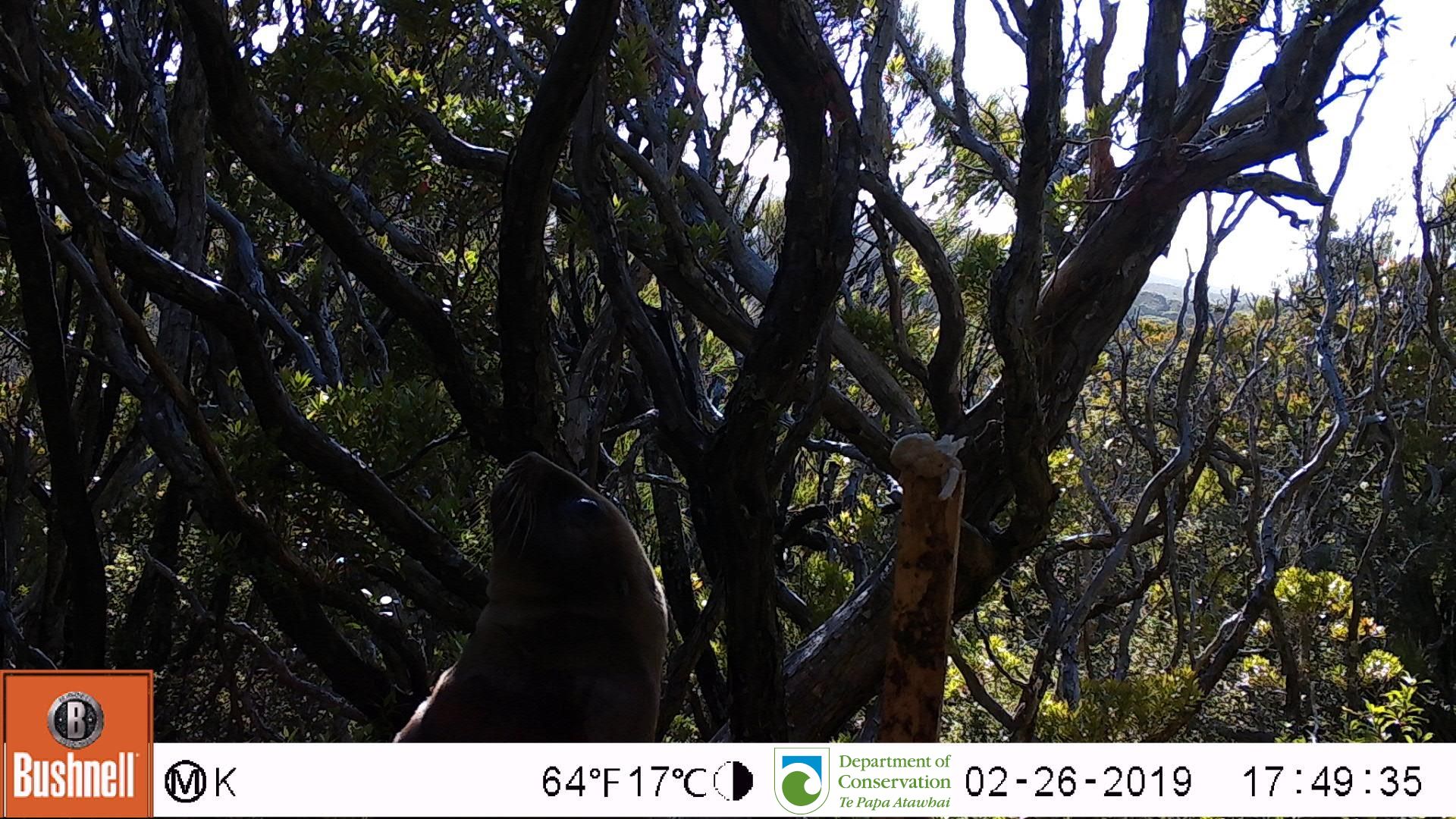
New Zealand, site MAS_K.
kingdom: Animalia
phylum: Chordata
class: Mammalia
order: Carnivora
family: Otariidae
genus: Phocarctos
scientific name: Phocarctos hookeri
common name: new zealand sea lion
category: sealion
Sealion (new zealand sea lion) (Phocarctos hookeri).